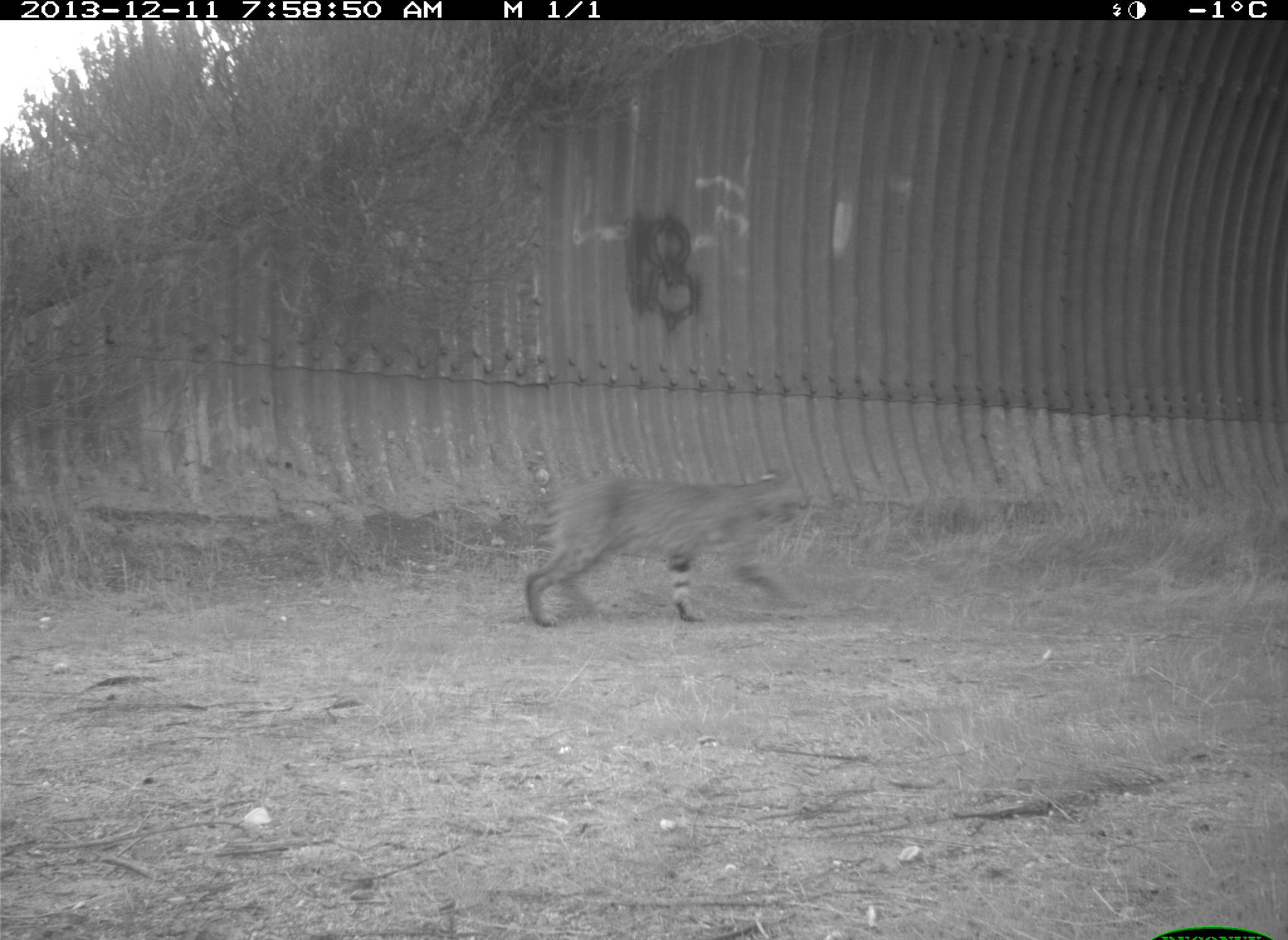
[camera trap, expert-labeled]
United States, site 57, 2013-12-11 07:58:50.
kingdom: Animalia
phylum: Chordata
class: Mammalia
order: Carnivora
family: Felidae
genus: Lynx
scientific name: Lynx rufus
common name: bobcat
Bobcat (Lynx rufus).